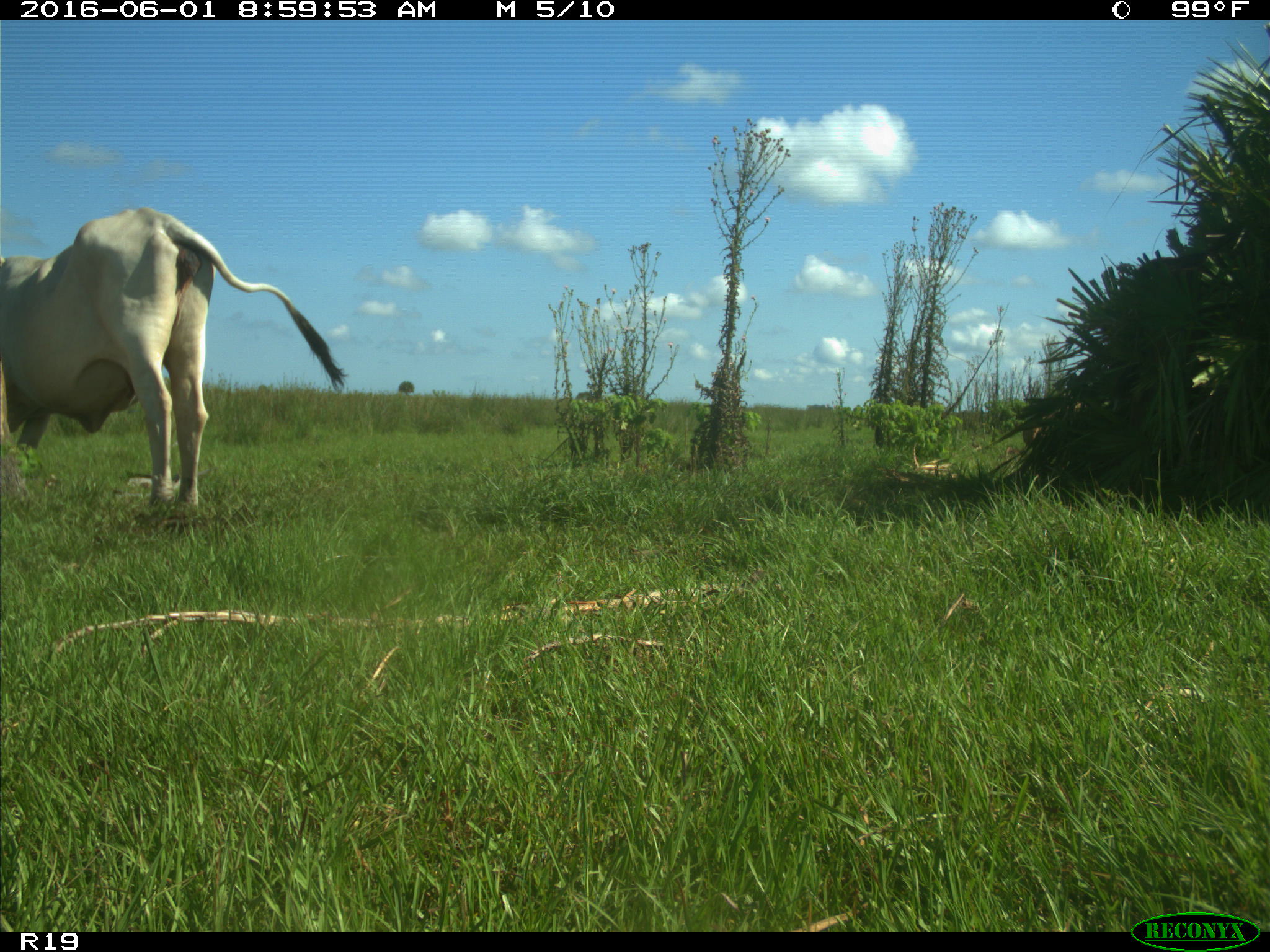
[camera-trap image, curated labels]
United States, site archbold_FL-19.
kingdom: Animalia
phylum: Chordata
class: Mammalia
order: Artiodactyla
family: Bovidae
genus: Bos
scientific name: Bos taurus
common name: domestic cow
Bos taurus (domestic cow).